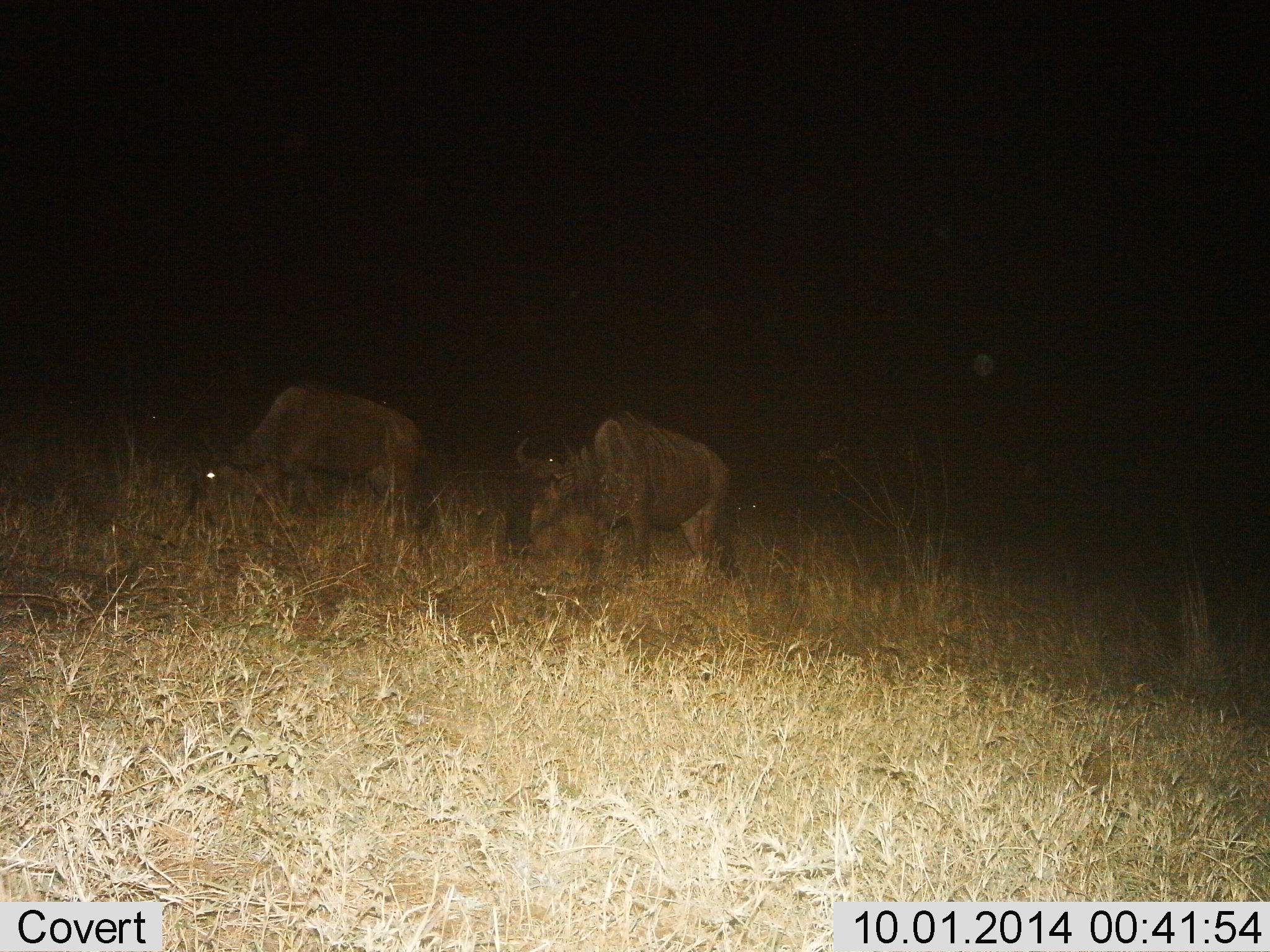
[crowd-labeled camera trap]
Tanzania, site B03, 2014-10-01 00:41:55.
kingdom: Animalia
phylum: Chordata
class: Mammalia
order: Artiodactyla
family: Bovidae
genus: Connochaetes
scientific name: Connochaetes taurinus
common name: blue wildebeest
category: wildebeest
Wildebeest (blue wildebeest) (Connochaetes taurinus), count 2. Behavior (volunteer vote fractions): standing 30%, resting 0%, moving 20%, interacting 0%. Young present (vote fraction): 0%. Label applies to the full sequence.